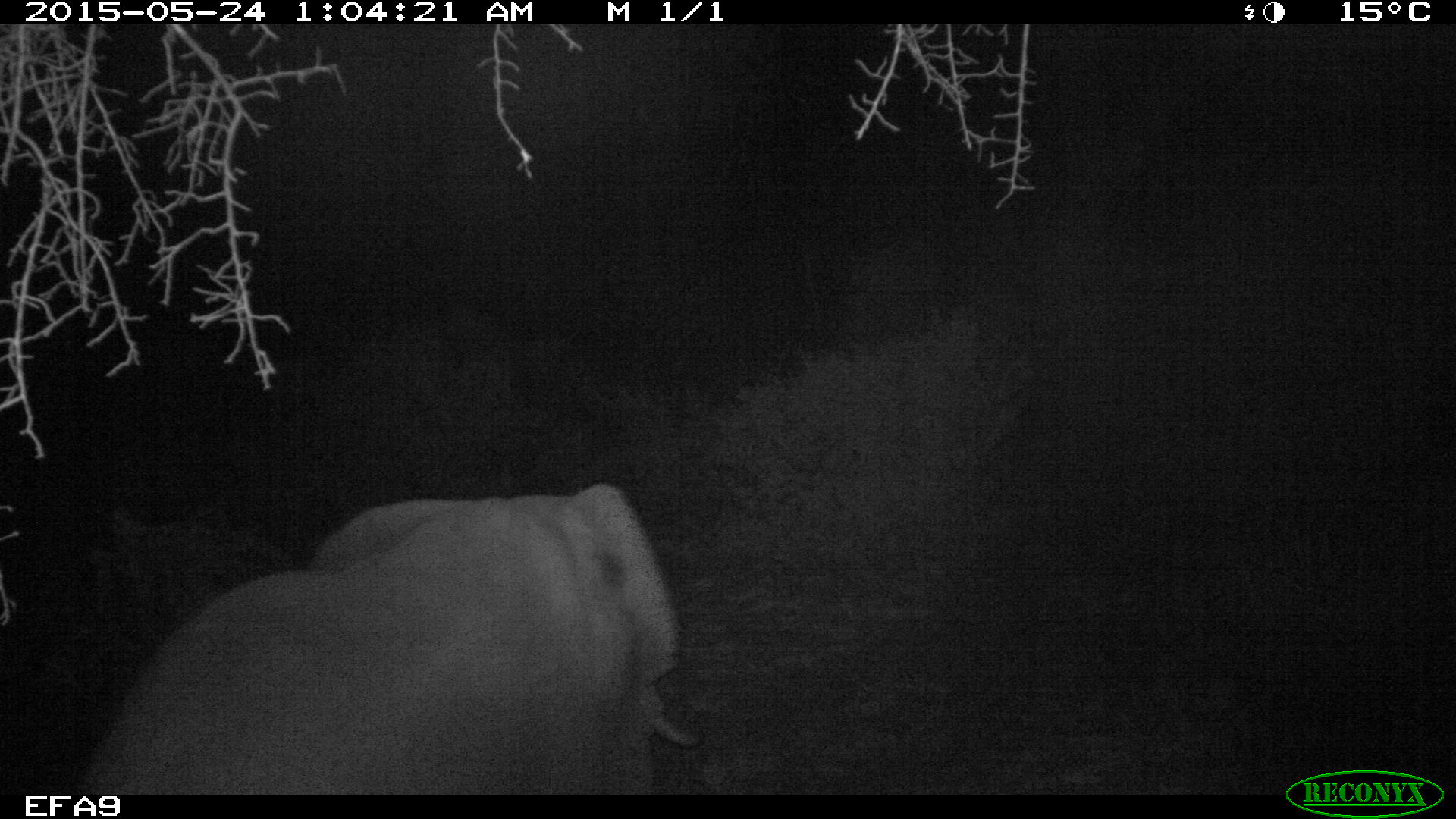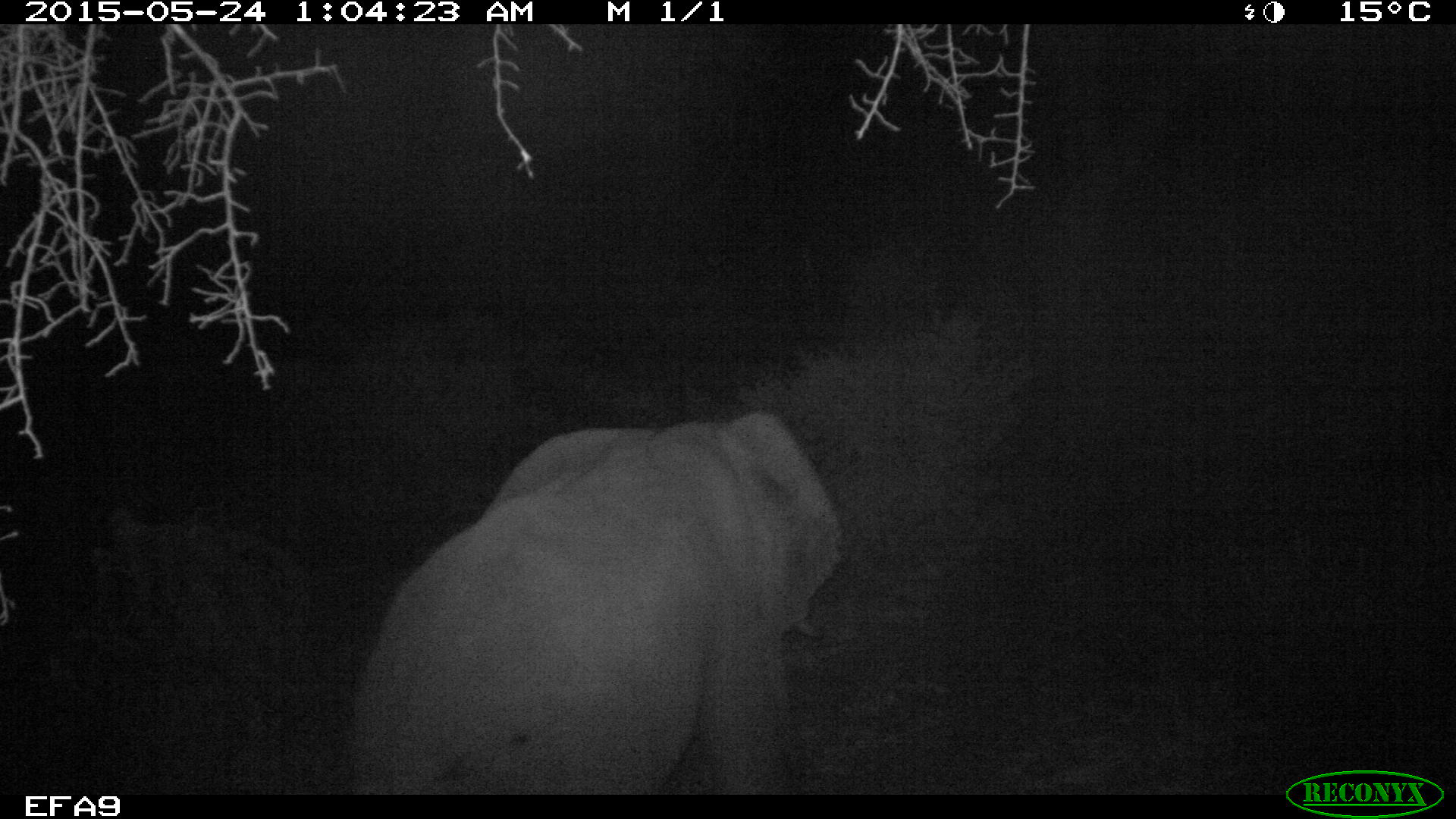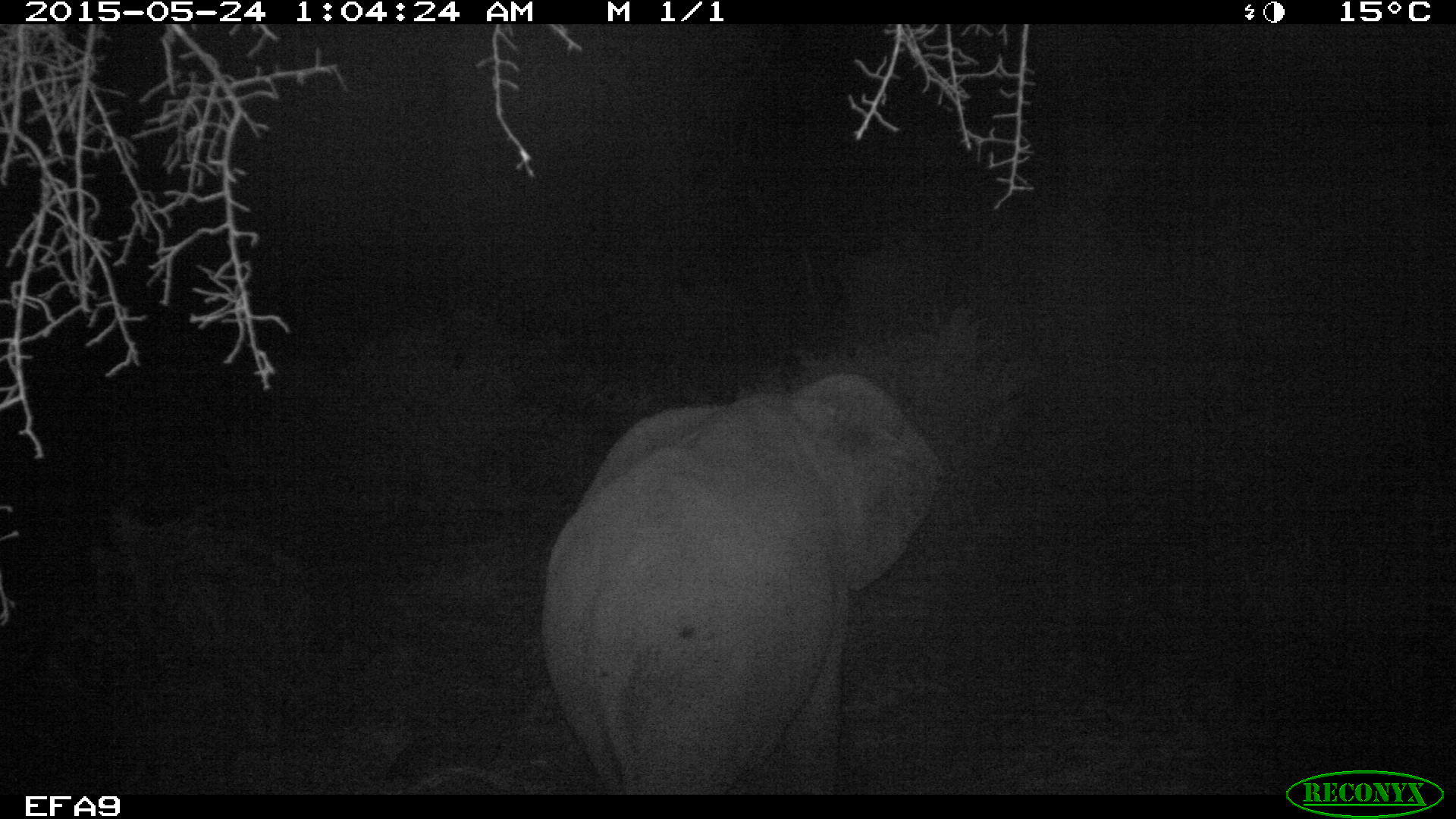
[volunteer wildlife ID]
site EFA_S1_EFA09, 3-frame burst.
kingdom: Animalia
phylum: Chordata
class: Mammalia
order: Proboscidea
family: Elephantidae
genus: Loxodonta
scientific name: Loxodonta africana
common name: african bush elephant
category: elephant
Elephant (african bush elephant) (Loxodonta africana), count 1. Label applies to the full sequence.